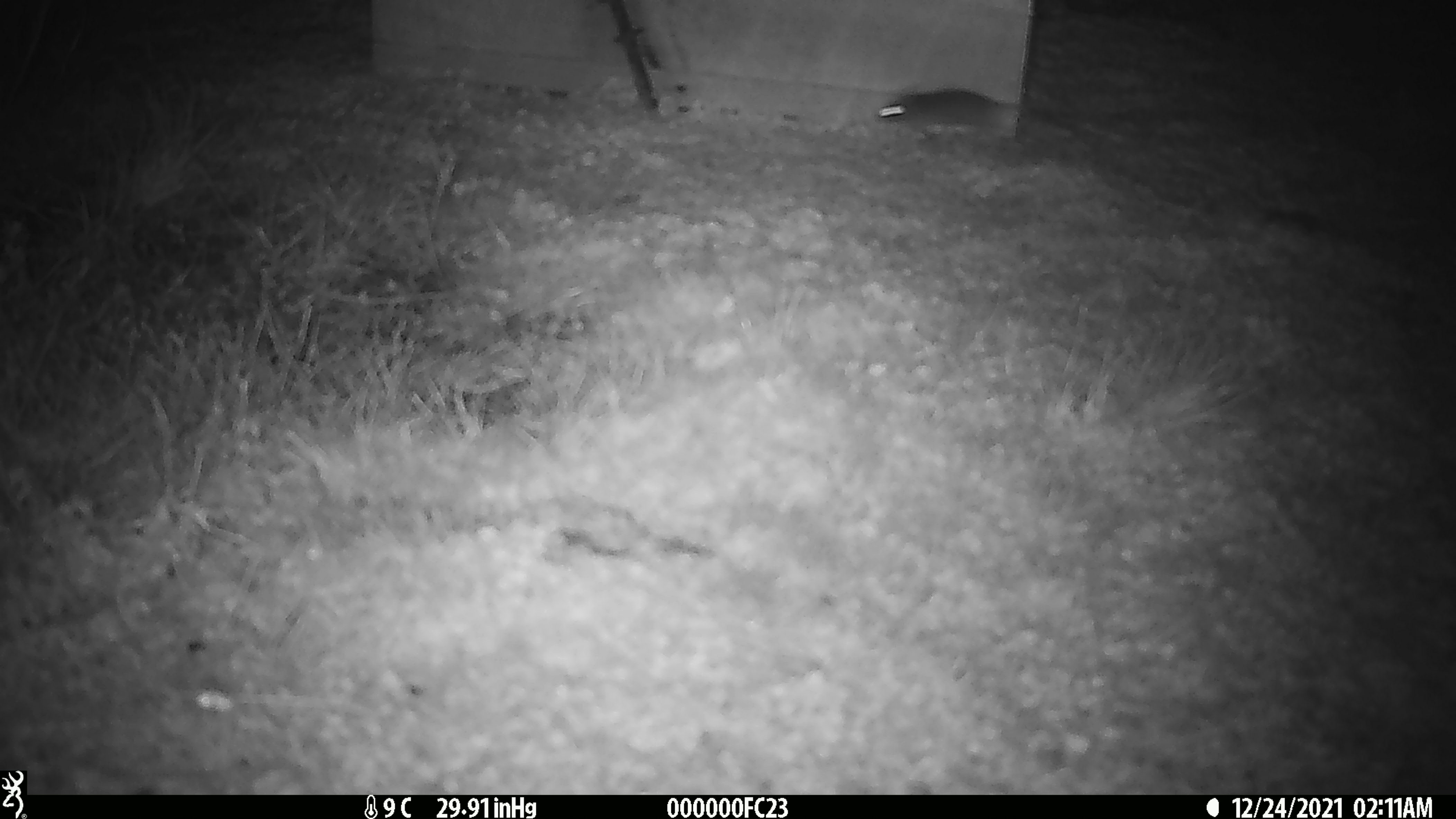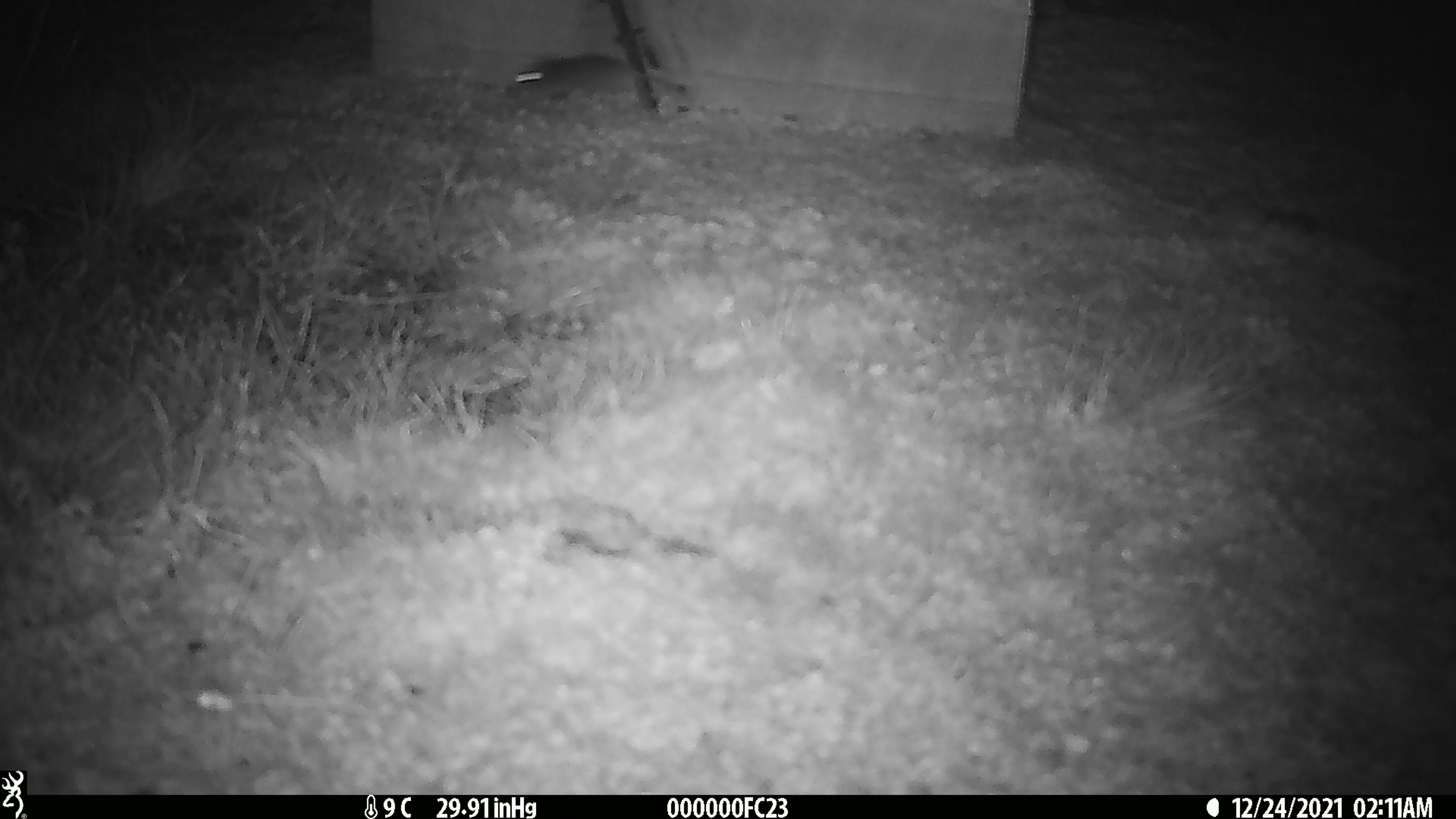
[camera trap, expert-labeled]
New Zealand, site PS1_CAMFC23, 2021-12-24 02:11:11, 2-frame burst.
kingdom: Animalia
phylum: Chordata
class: Mammalia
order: Rodentia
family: Muridae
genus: Mus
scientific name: Mus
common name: mouse